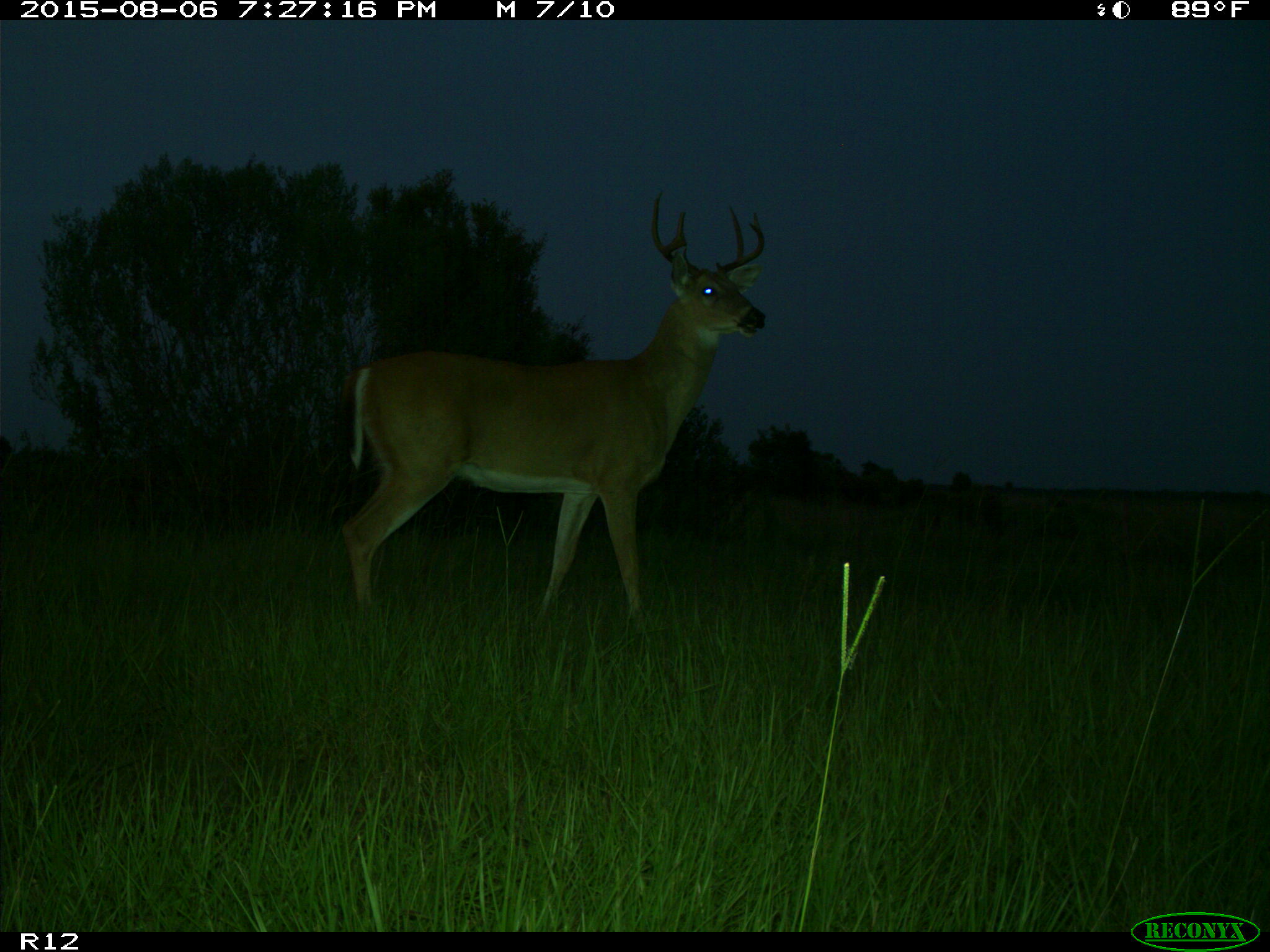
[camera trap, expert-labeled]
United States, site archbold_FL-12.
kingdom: Animalia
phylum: Chordata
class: Mammalia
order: Artiodactyla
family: Cervidae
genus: Odocoileus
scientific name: Odocoileus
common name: deer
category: unidentified deer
Unidentified deer (deer) (Odocoileus).